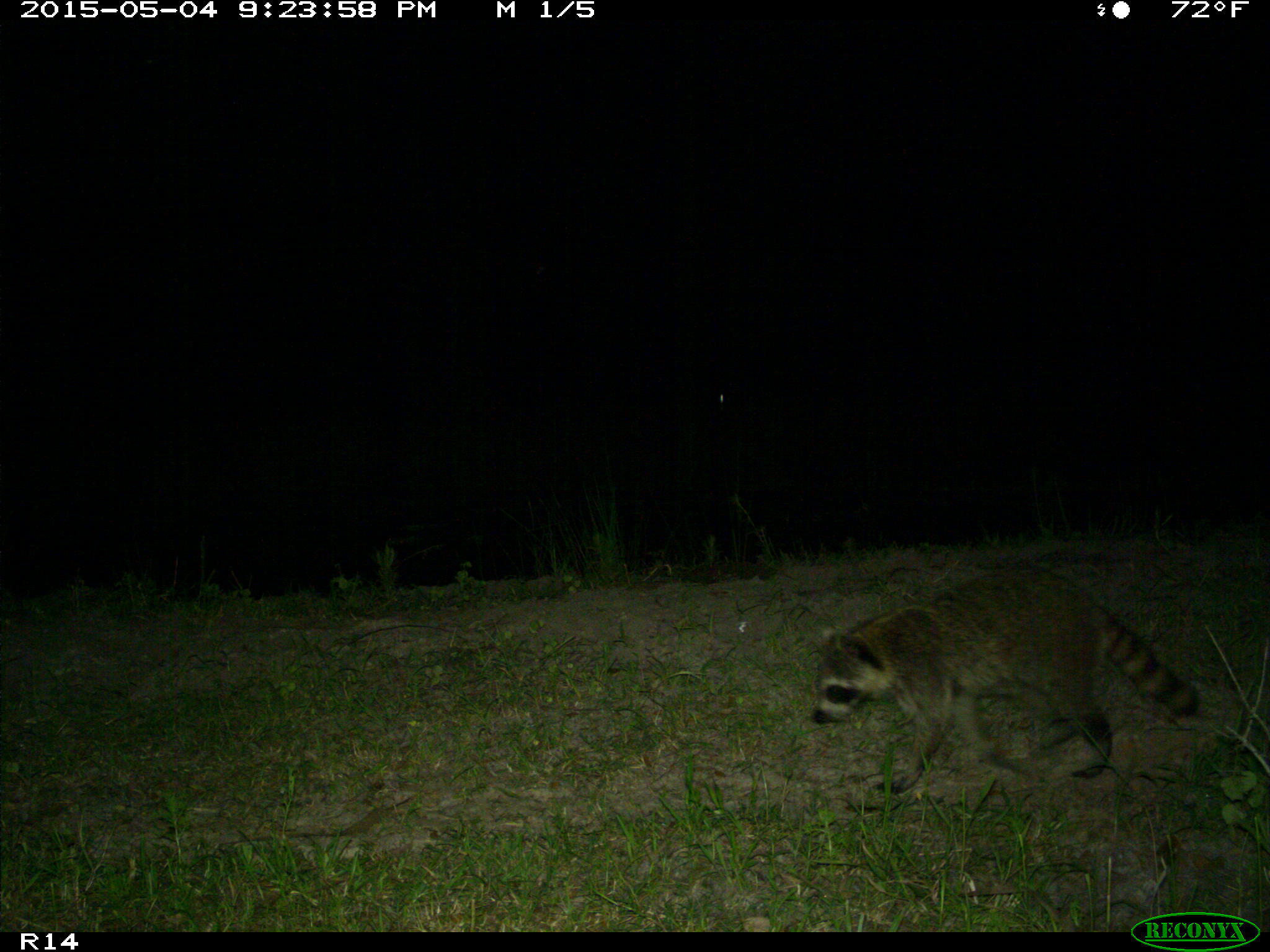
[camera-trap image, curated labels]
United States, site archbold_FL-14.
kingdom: Animalia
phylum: Chordata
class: Mammalia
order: Artiodactyla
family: Suidae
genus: Sus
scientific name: Sus scrofa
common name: wild boar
Sus scrofa (wild boar).